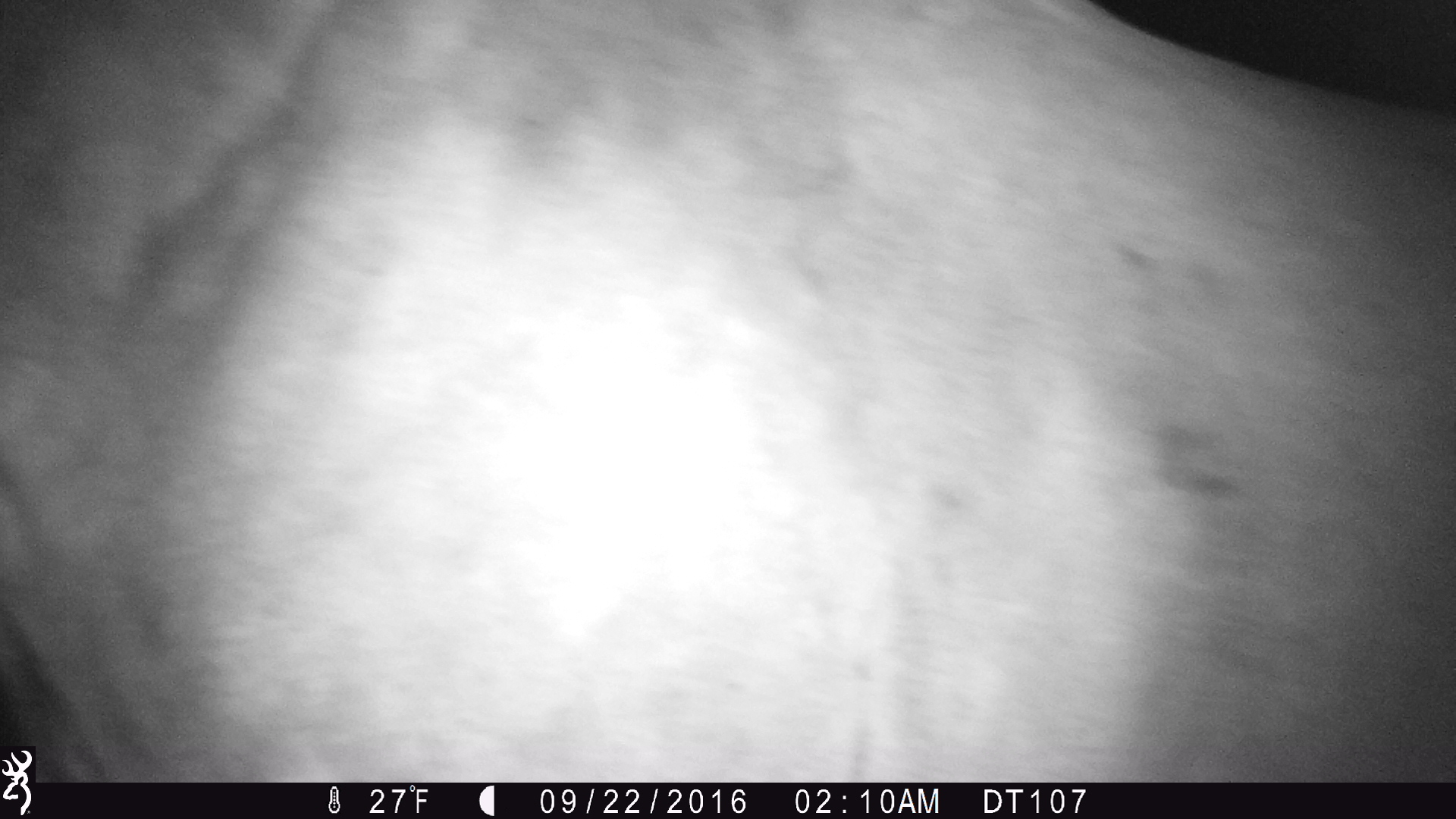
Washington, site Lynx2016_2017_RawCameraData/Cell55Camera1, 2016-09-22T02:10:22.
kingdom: Animalia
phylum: Chordata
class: Mammalia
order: Perissodactyla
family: Equidae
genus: Equus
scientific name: Equus caballus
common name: domestic horse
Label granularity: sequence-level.